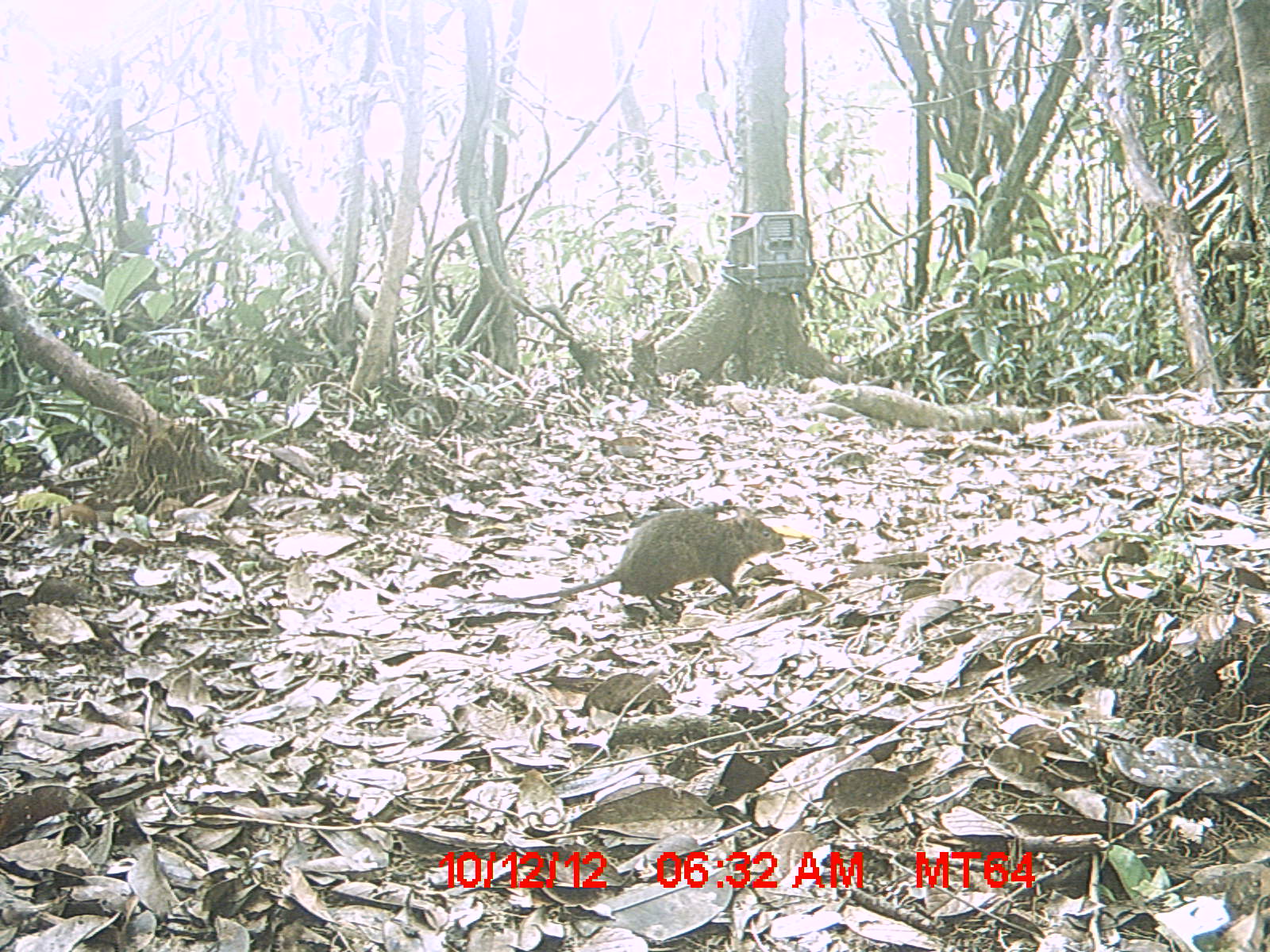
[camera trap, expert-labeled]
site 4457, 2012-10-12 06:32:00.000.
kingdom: Animalia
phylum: Chordata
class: Mammalia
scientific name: Mammalia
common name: mammals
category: small mammal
Small mammal (mammals) (Mammalia), count 1.